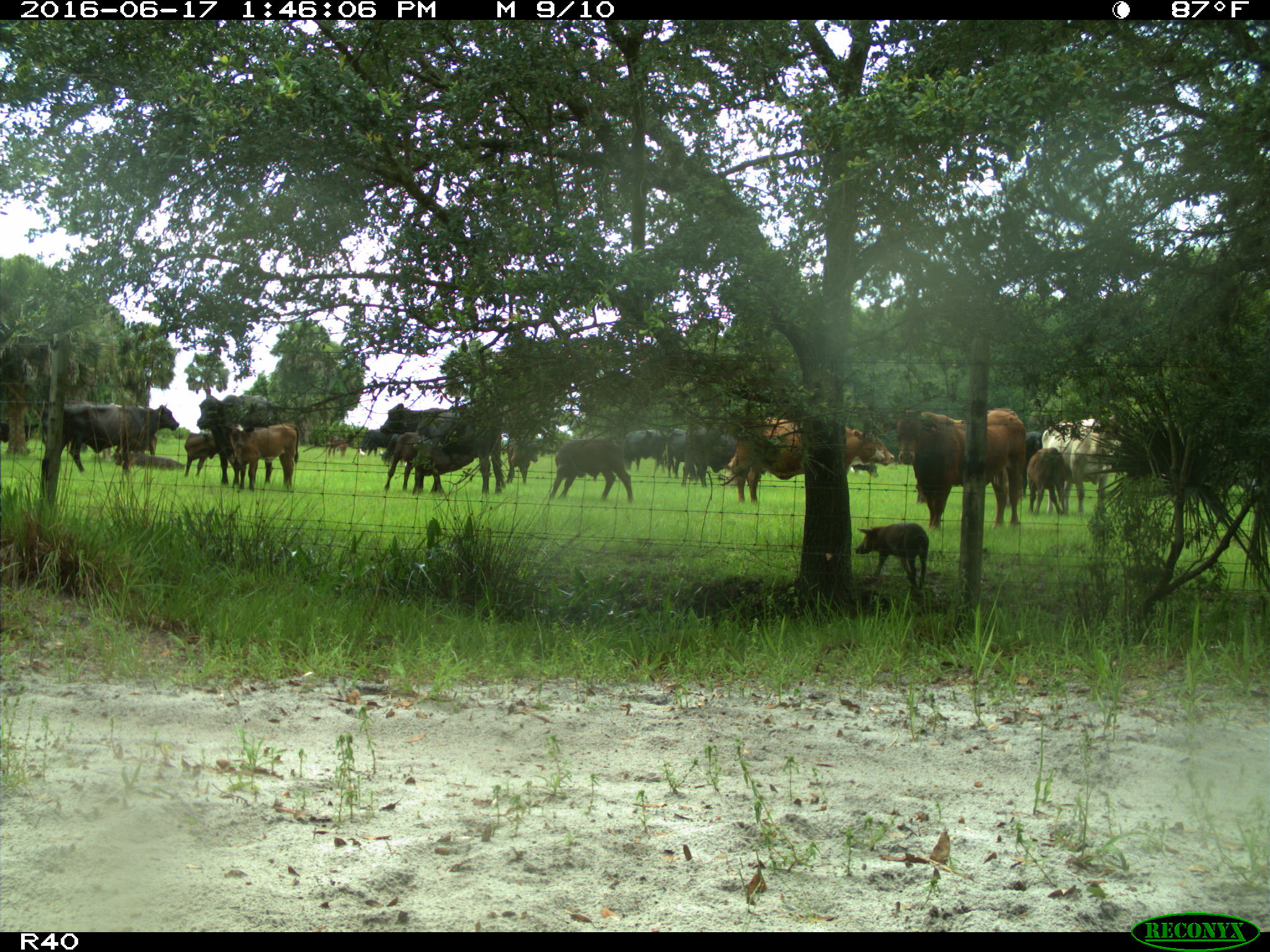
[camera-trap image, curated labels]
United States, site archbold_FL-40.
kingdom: Animalia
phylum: Chordata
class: Mammalia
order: Artiodactyla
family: Suidae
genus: Sus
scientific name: Sus scrofa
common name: wild boar